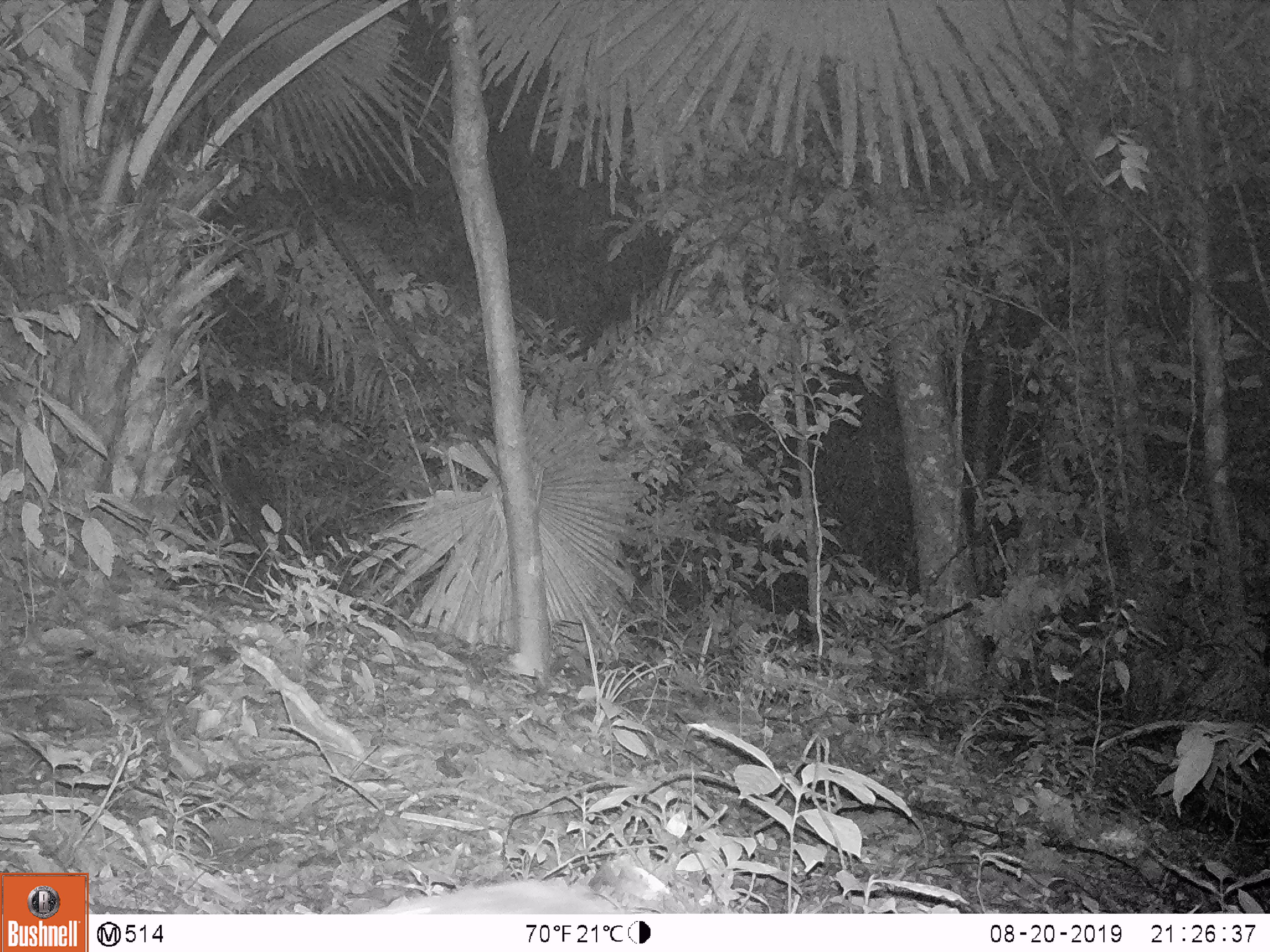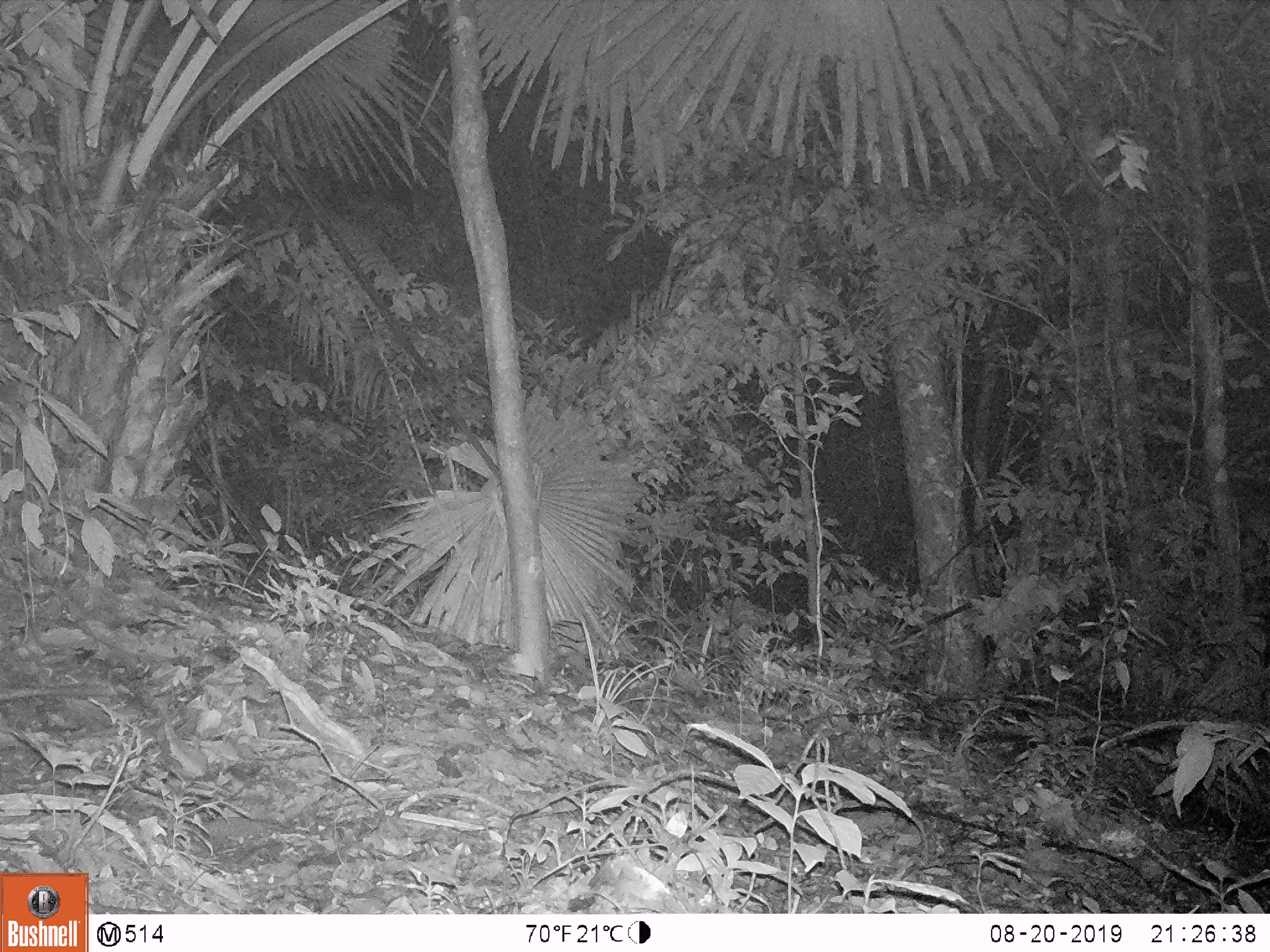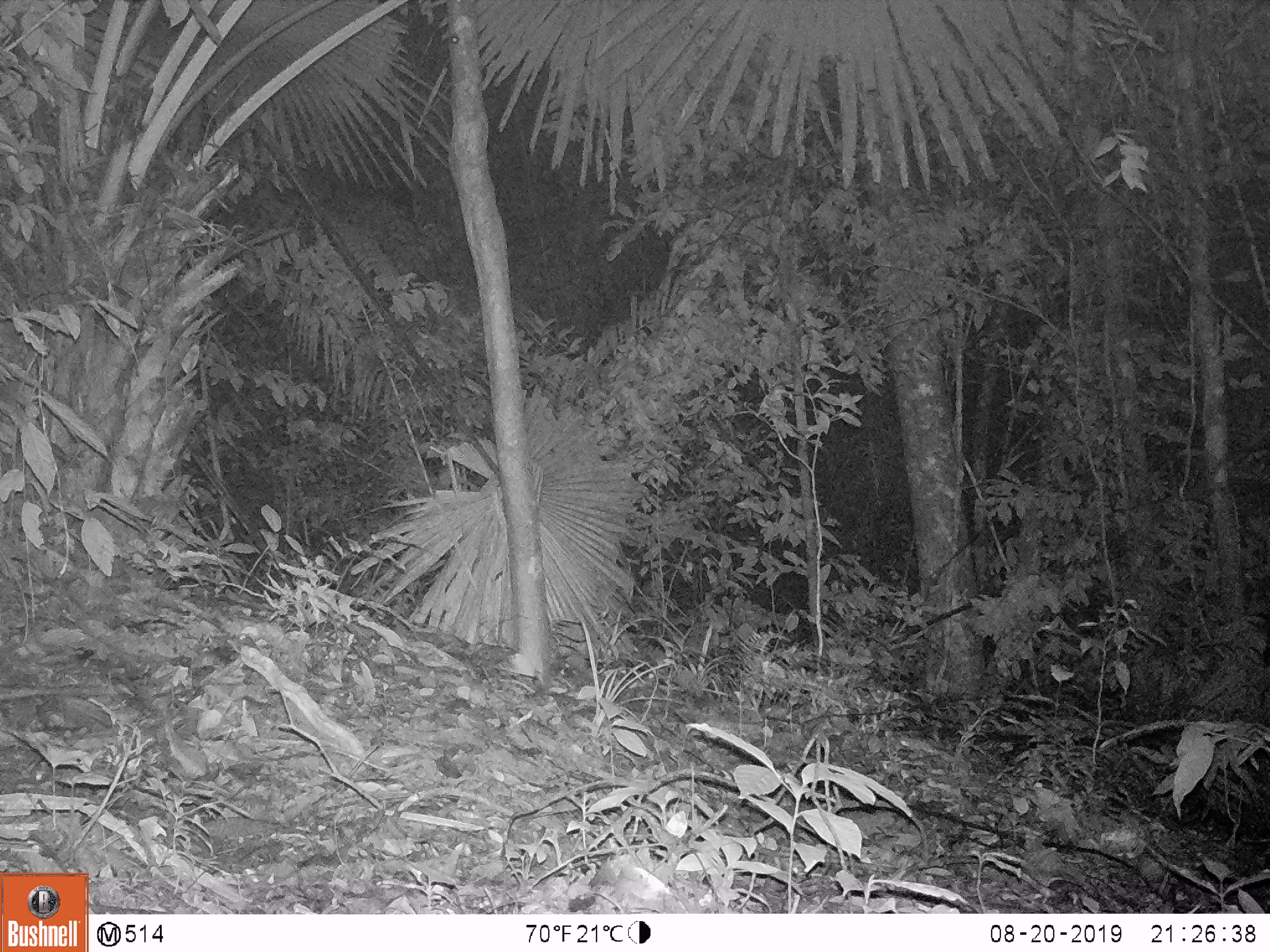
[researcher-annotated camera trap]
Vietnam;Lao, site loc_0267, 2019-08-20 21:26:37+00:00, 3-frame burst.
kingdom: Animalia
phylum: Chordata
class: Mammalia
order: Artiodactyla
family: Cervidae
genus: Muntiacus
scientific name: Muntiacus rooseveltorum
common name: roosevelt's muntjac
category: roosevelts muntjac group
Roosevelts muntjac group (roosevelt's muntjac) (Muntiacus rooseveltorum). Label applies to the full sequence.